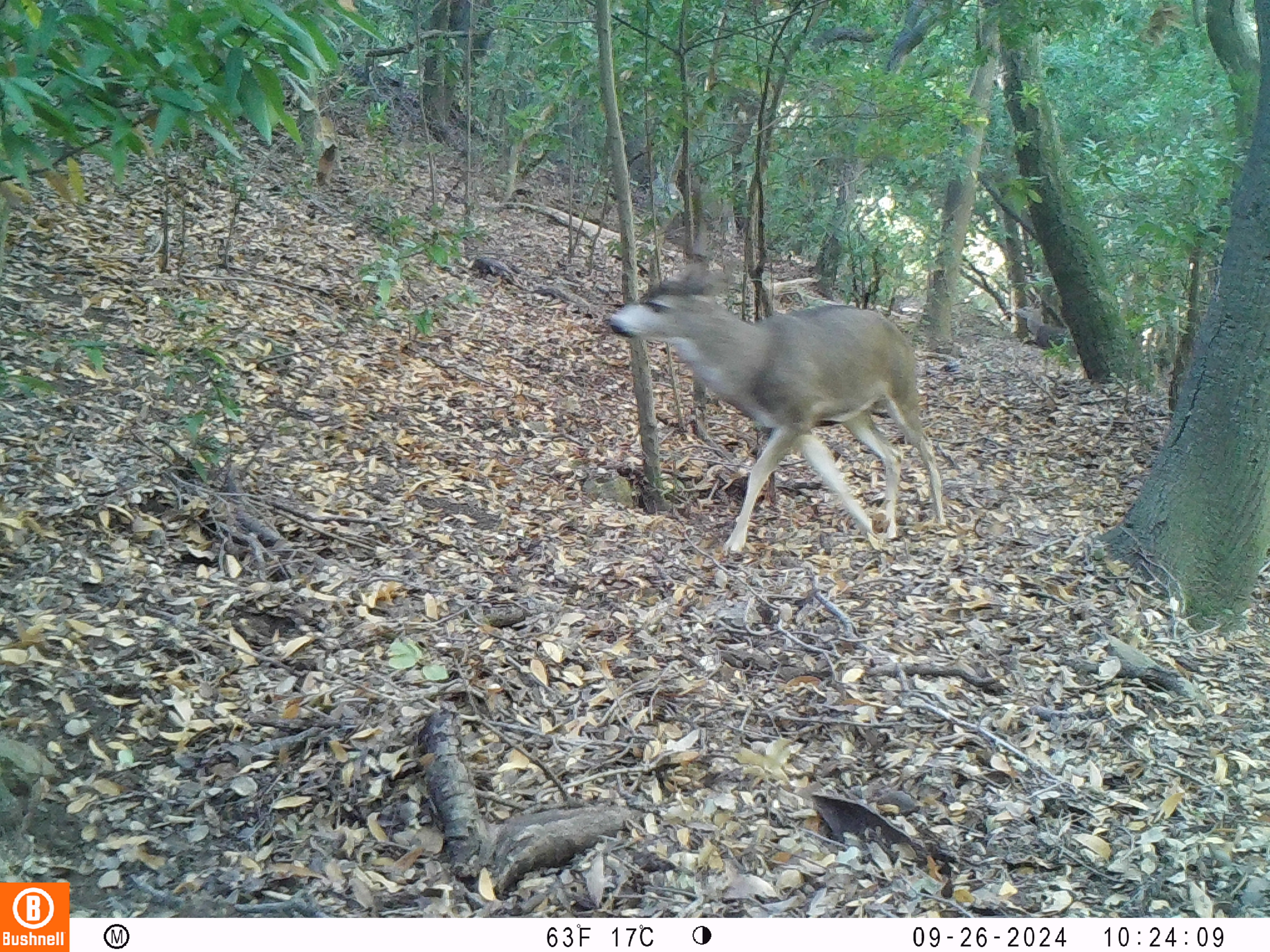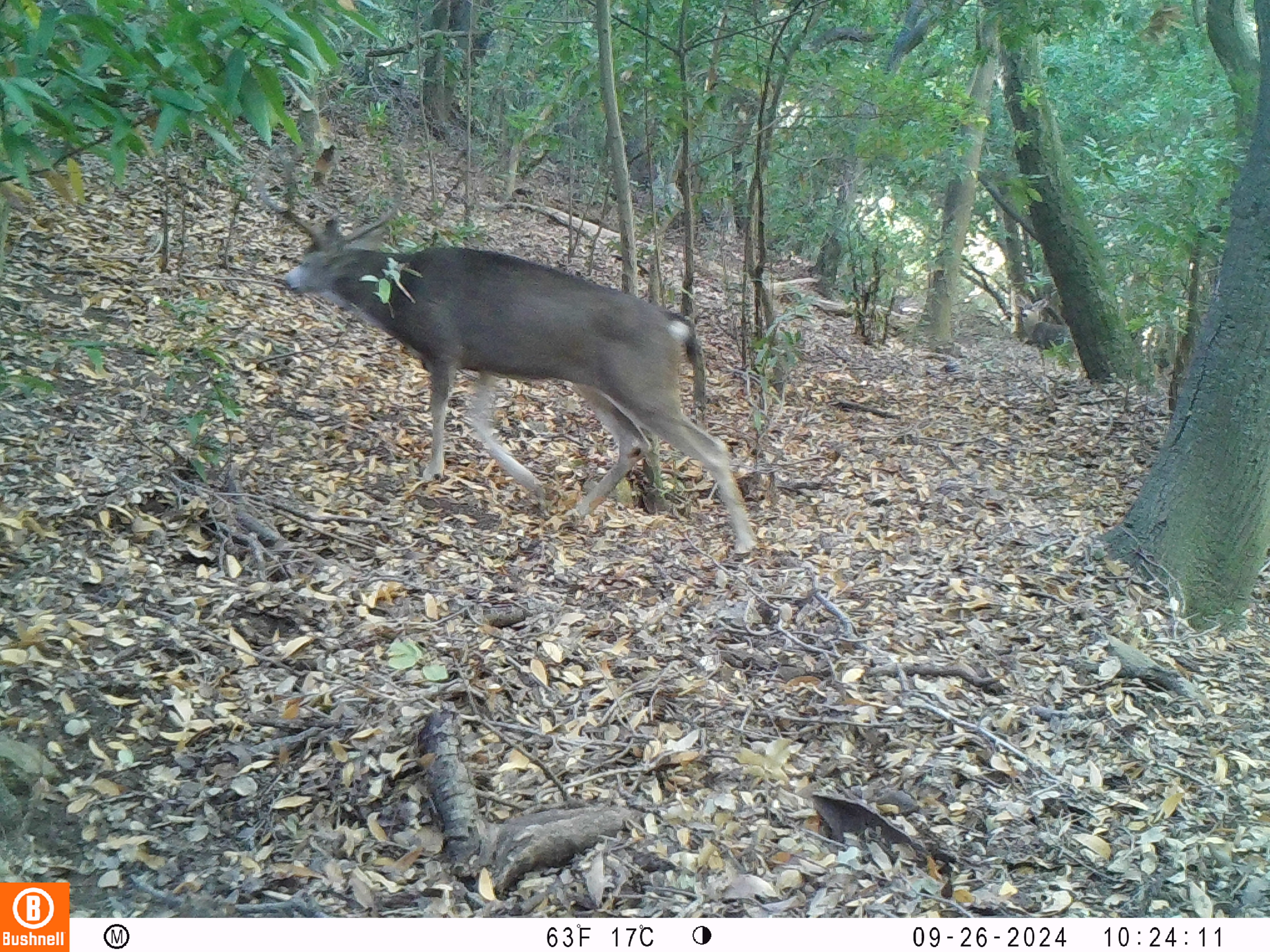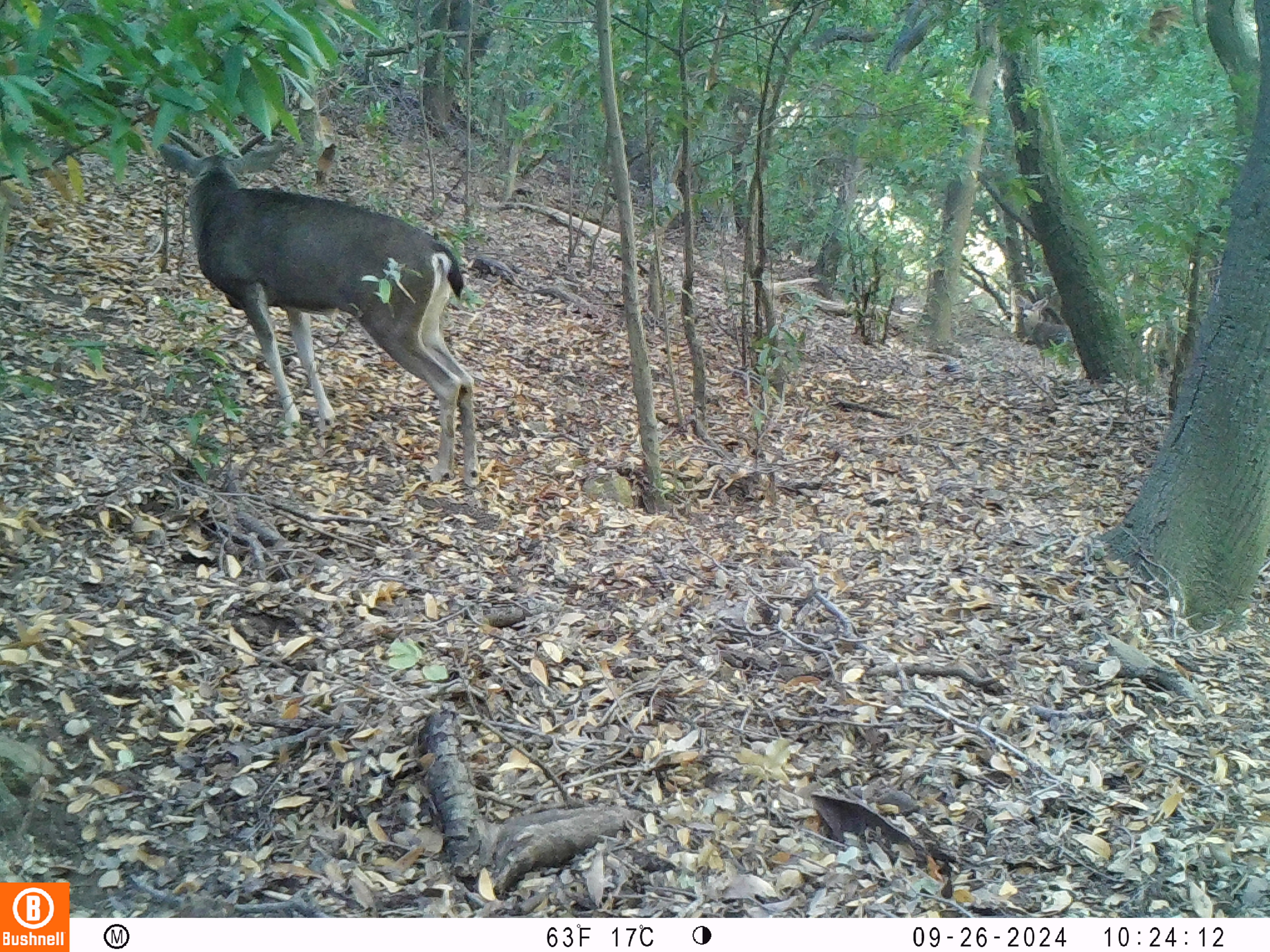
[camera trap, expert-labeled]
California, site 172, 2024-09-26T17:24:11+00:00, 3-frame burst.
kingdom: Animalia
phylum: Chordata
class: Mammalia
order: Artiodactyla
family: Cervidae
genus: Odocoileus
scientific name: Odocoileus hemionus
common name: mule deer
Mule deer (Odocoileus hemionus).